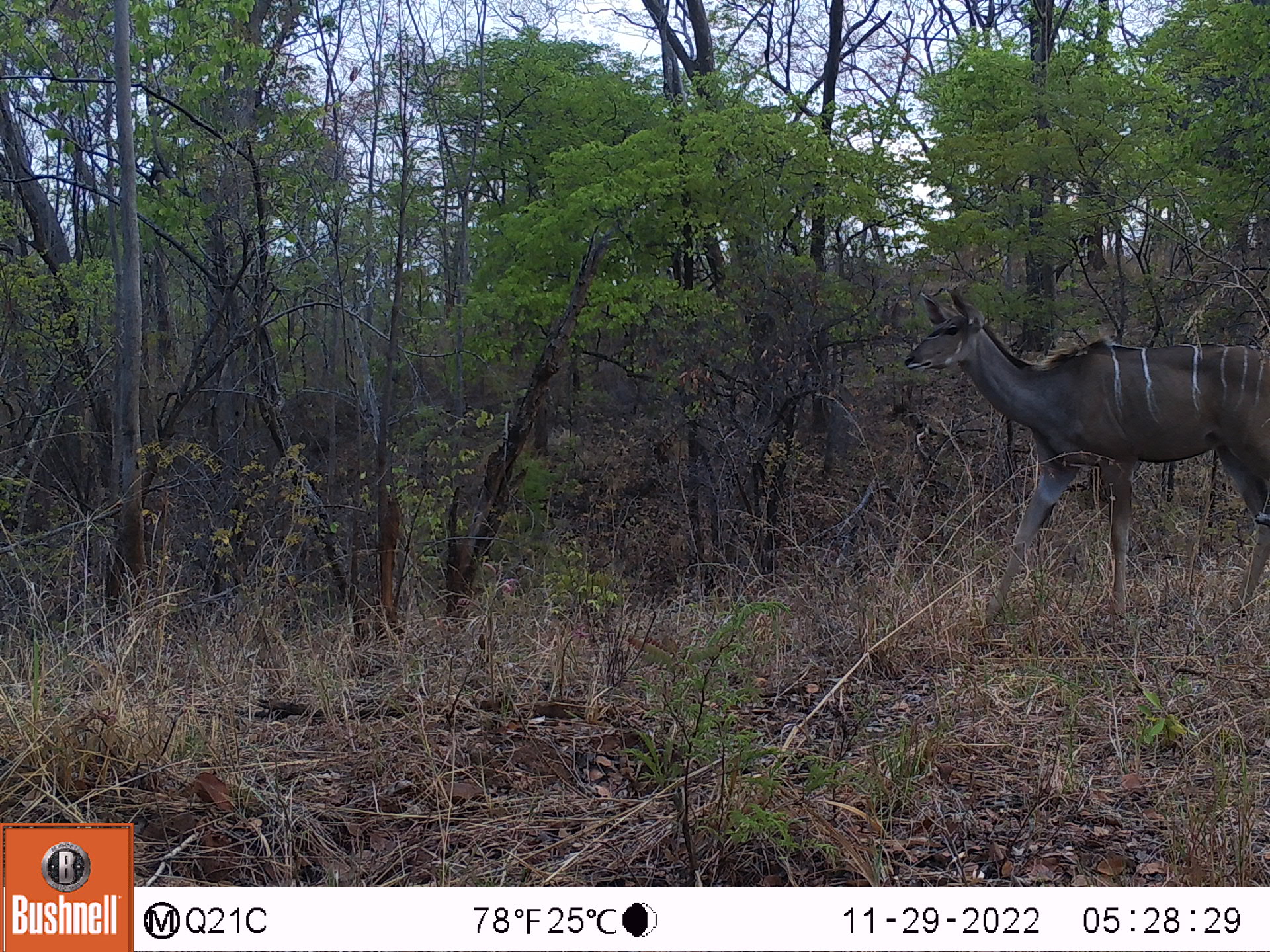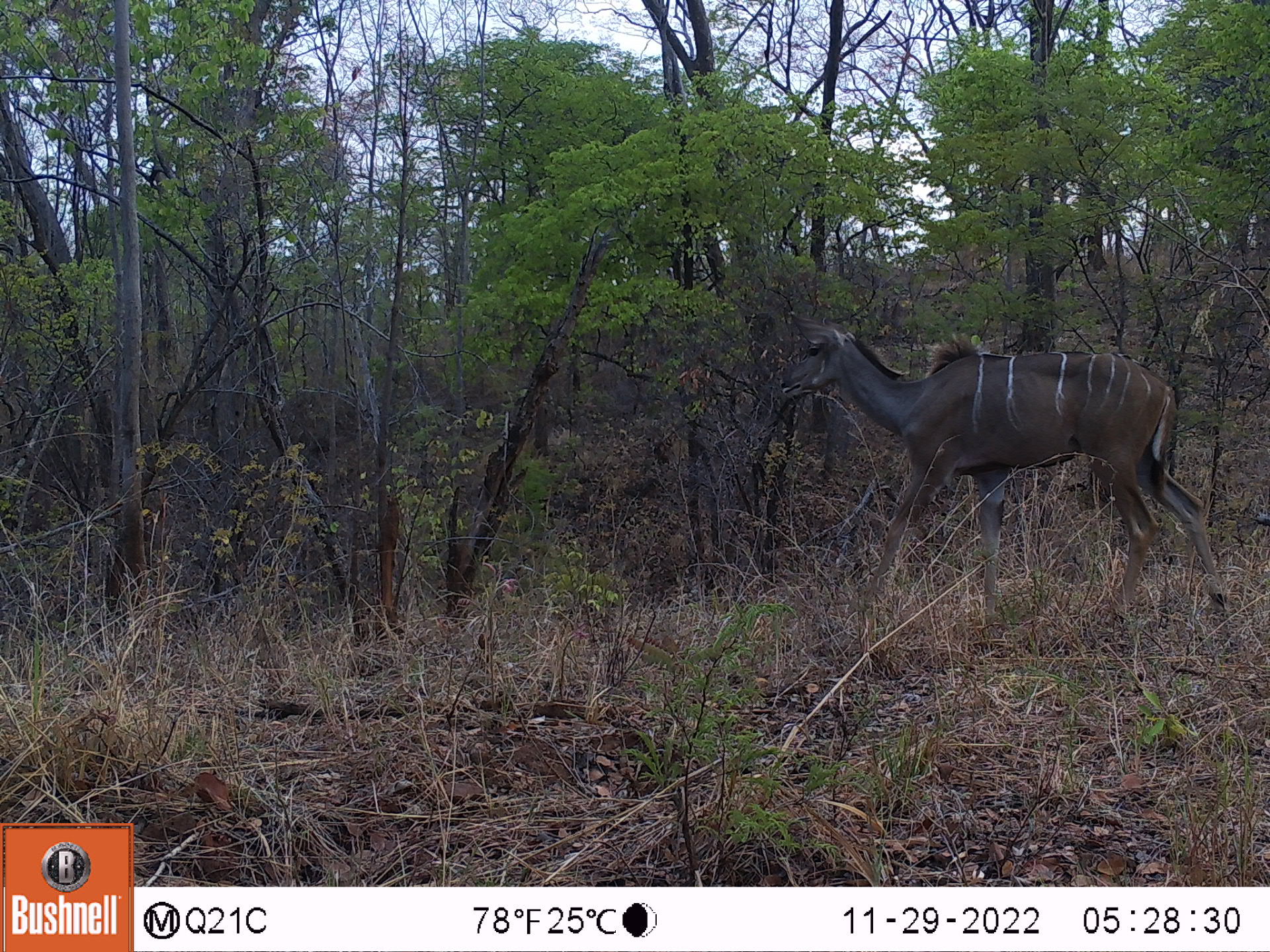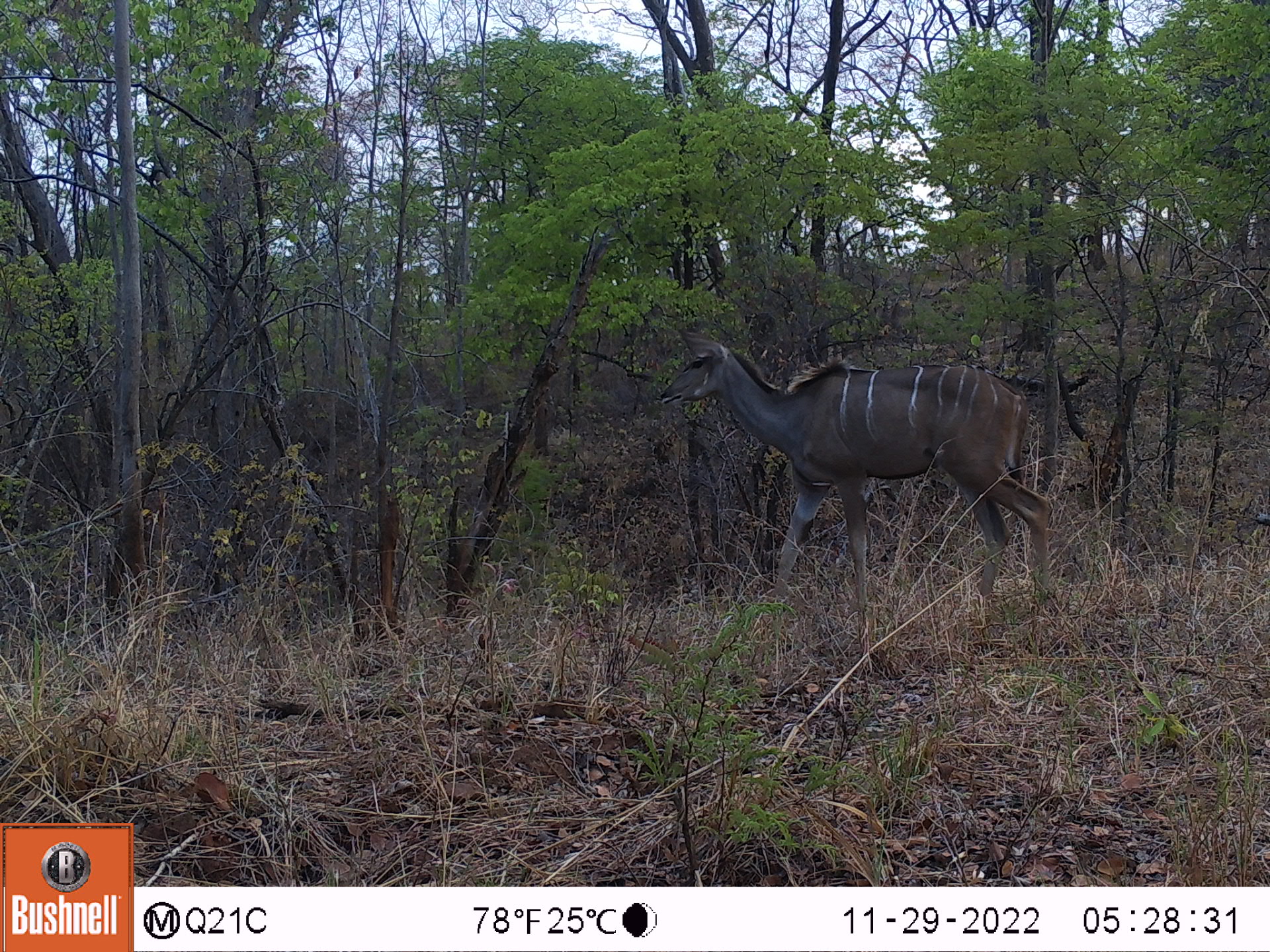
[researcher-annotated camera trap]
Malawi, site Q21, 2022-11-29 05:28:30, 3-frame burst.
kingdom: Animalia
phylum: Chordata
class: Mammalia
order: Artiodactyla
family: Bovidae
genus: Tragelaphus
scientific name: Tragelaphus strepsiceros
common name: greater kudu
Greater kudu (Tragelaphus strepsiceros), count 1.